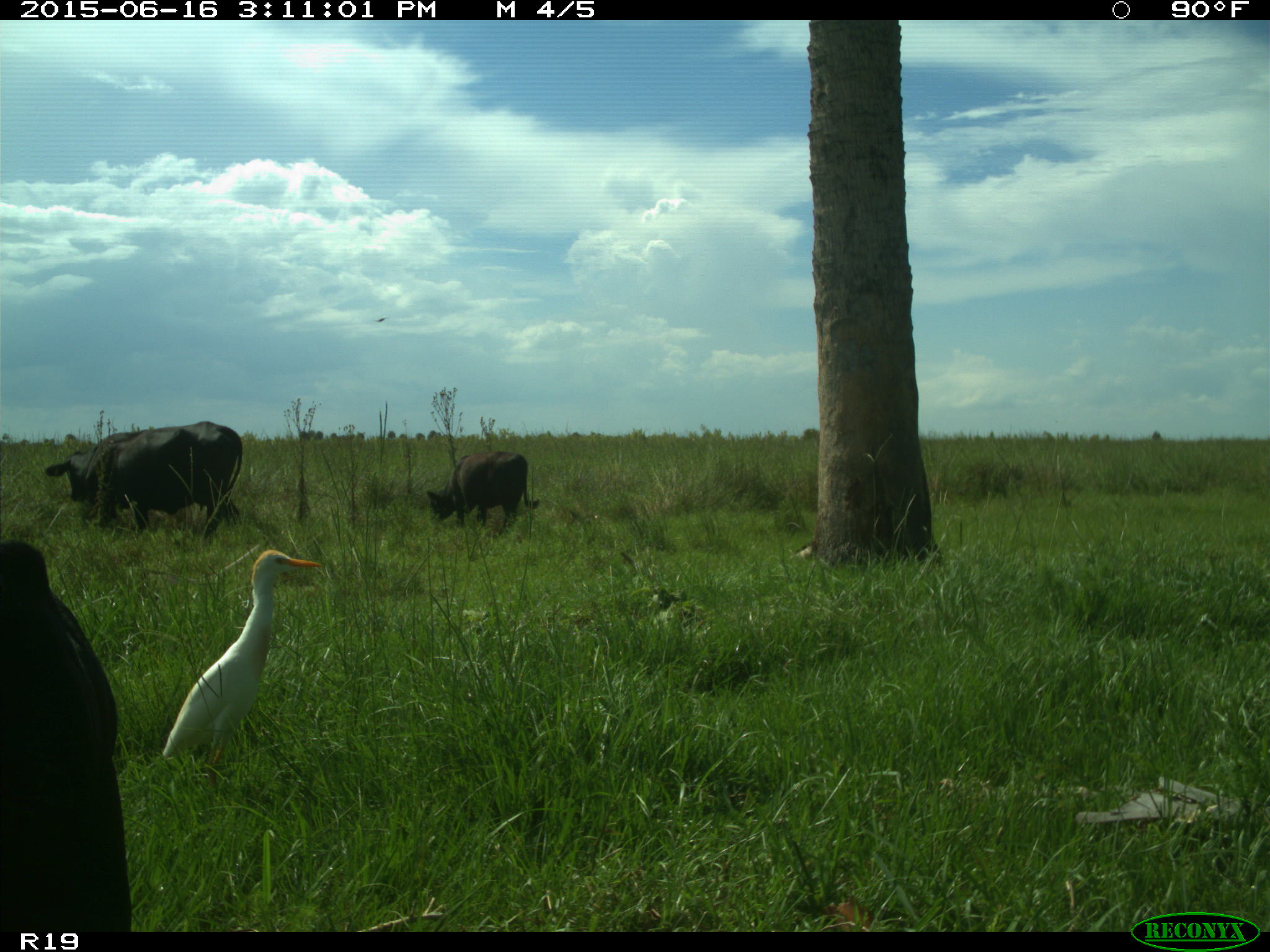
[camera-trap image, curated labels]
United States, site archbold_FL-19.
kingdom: Animalia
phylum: Chordata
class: Mammalia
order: Artiodactyla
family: Bovidae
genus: Bos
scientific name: Bos taurus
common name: domestic cow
Bos taurus (domestic cow).